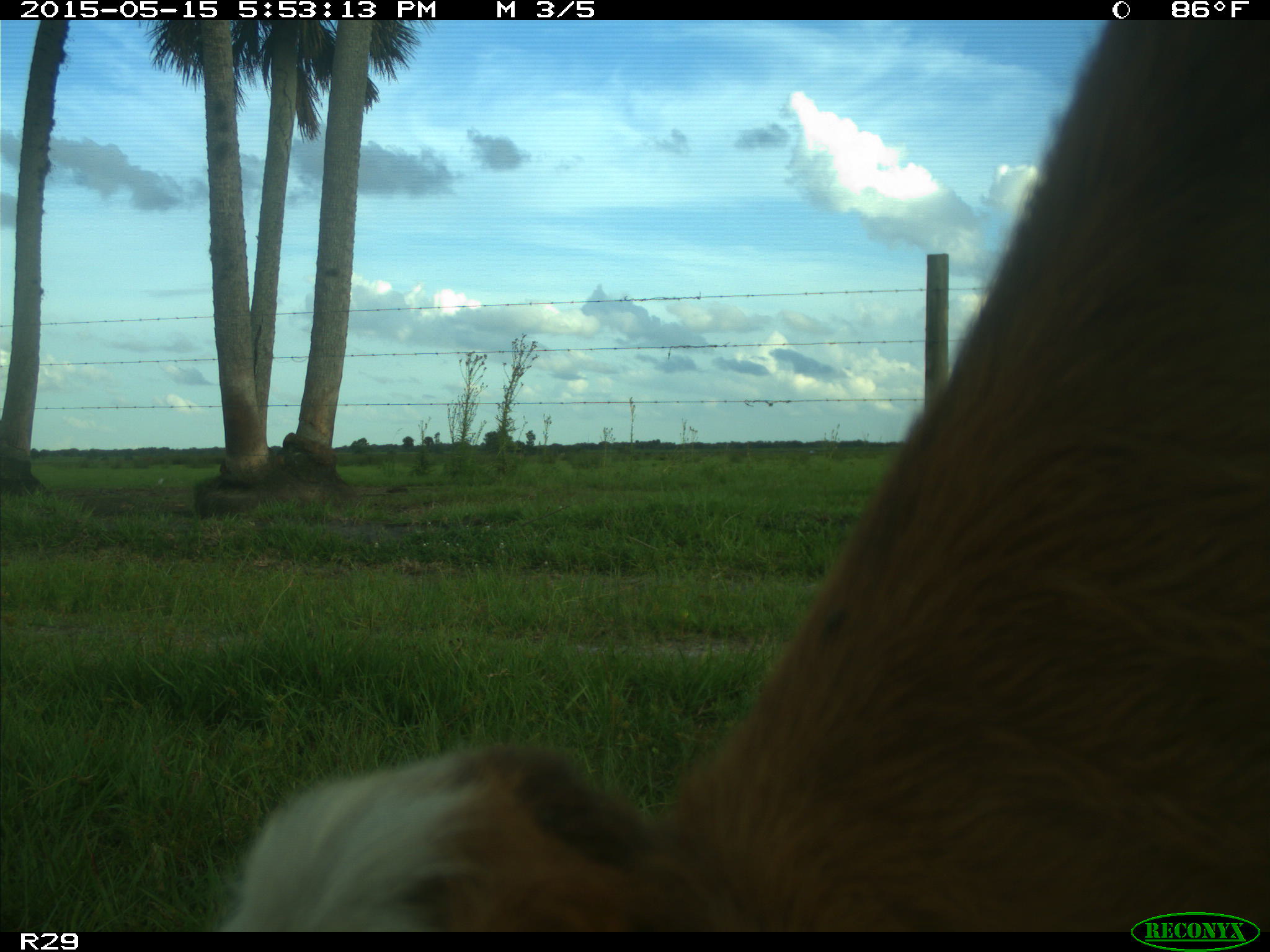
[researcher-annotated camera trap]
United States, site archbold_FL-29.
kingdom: Animalia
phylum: Chordata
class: Mammalia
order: Artiodactyla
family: Bovidae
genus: Bos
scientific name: Bos taurus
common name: domestic cow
Bos taurus (domestic cow).